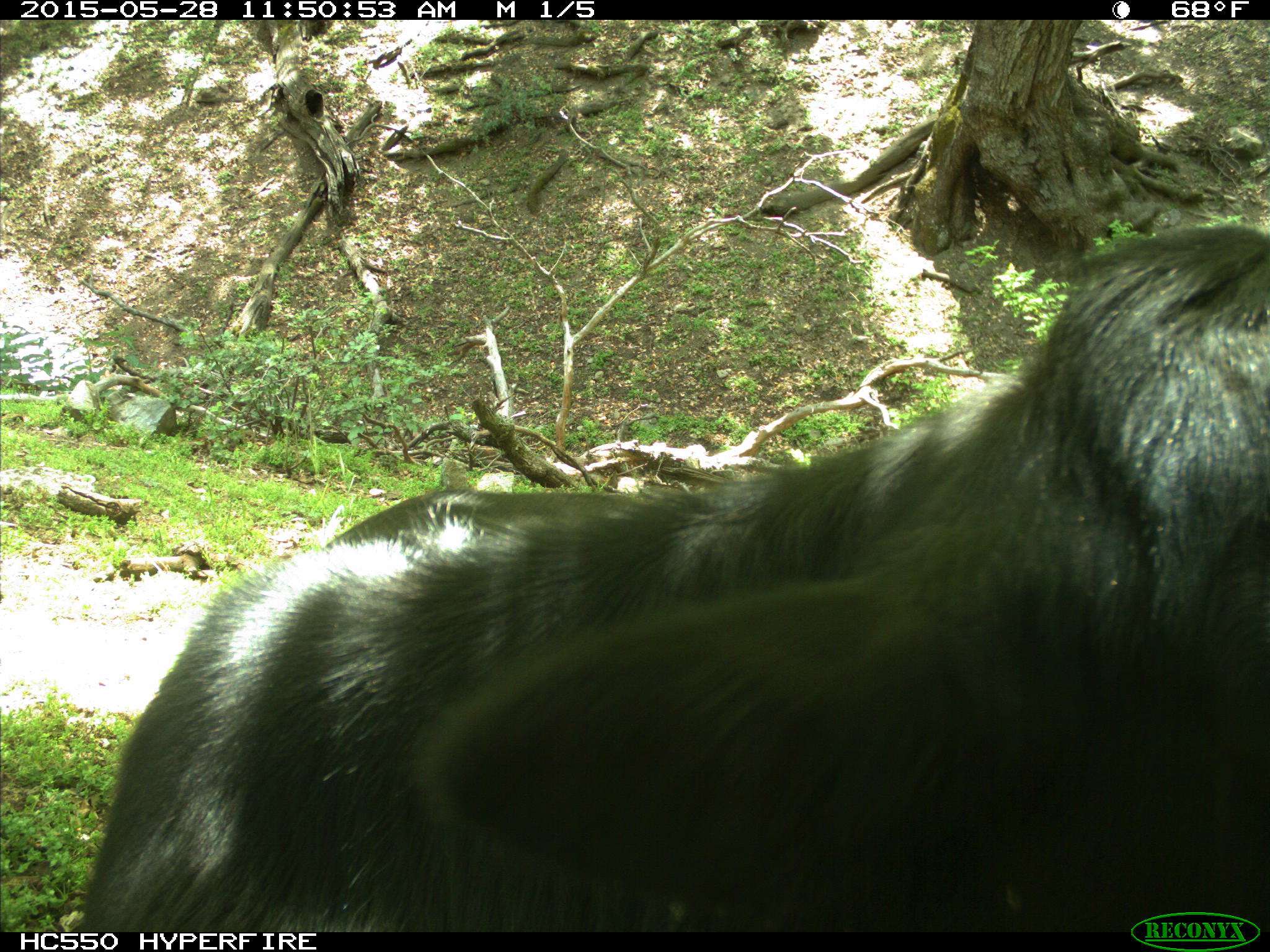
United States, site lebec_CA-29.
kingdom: Animalia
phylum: Chordata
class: Mammalia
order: Artiodactyla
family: Bovidae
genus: Bos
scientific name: Bos taurus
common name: domestic cow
Bos taurus (domestic cow).